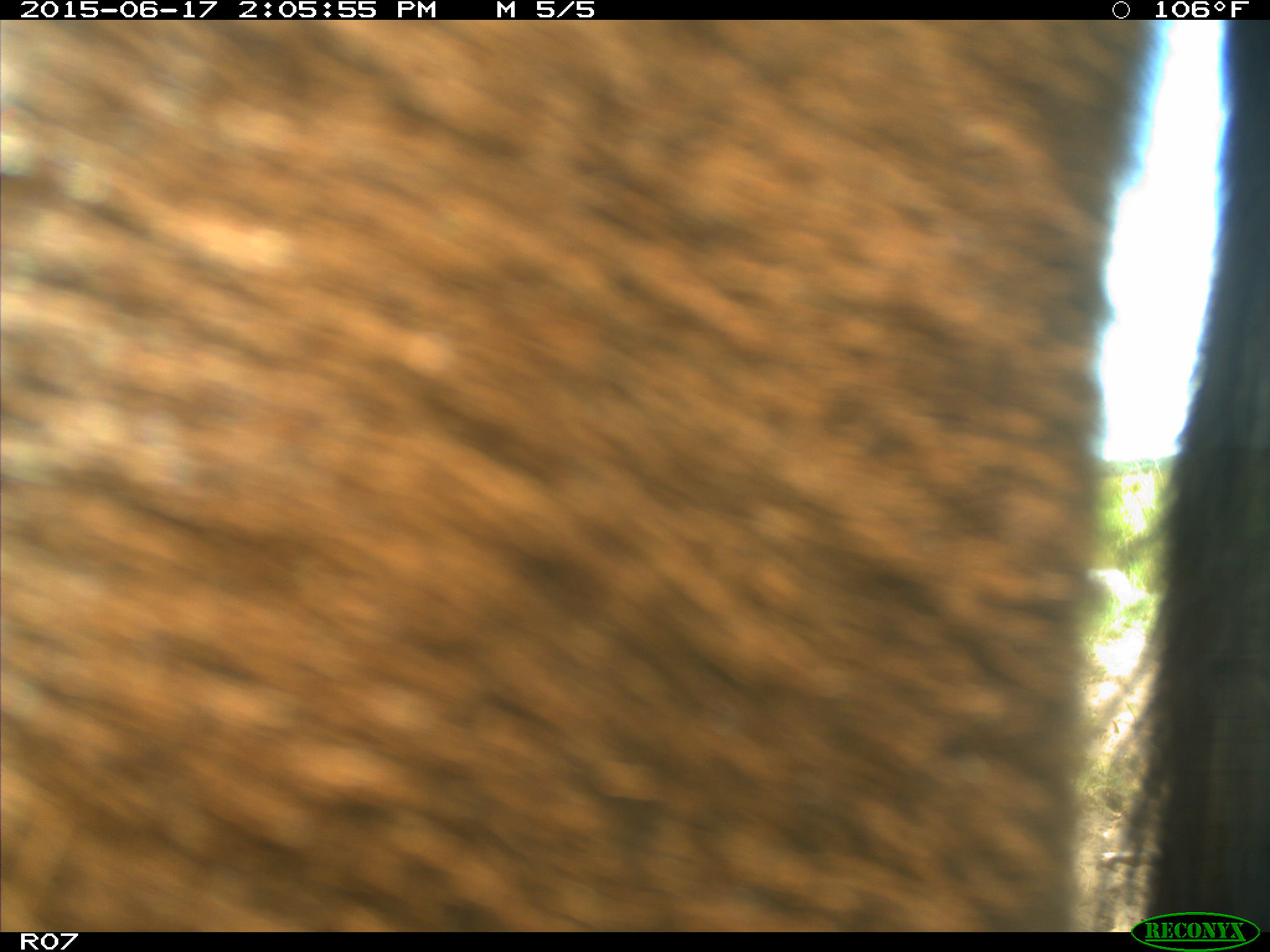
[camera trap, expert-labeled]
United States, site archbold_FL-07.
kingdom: Animalia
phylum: Chordata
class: Mammalia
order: Artiodactyla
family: Bovidae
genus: Bos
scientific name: Bos taurus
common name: domestic cow